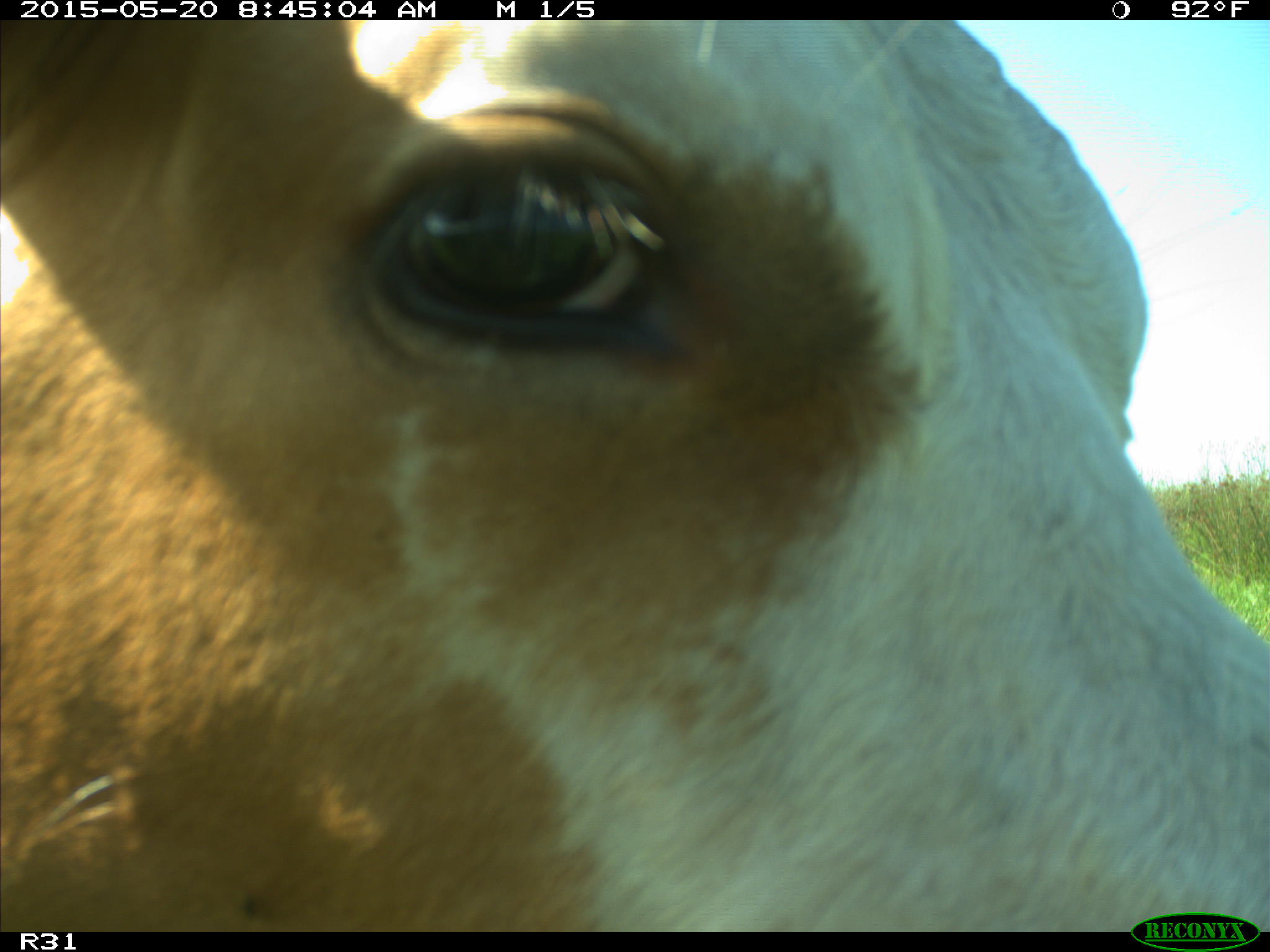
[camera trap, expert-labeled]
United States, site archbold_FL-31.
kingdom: Animalia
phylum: Chordata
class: Mammalia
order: Artiodactyla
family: Bovidae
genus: Bos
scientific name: Bos taurus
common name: domestic cow